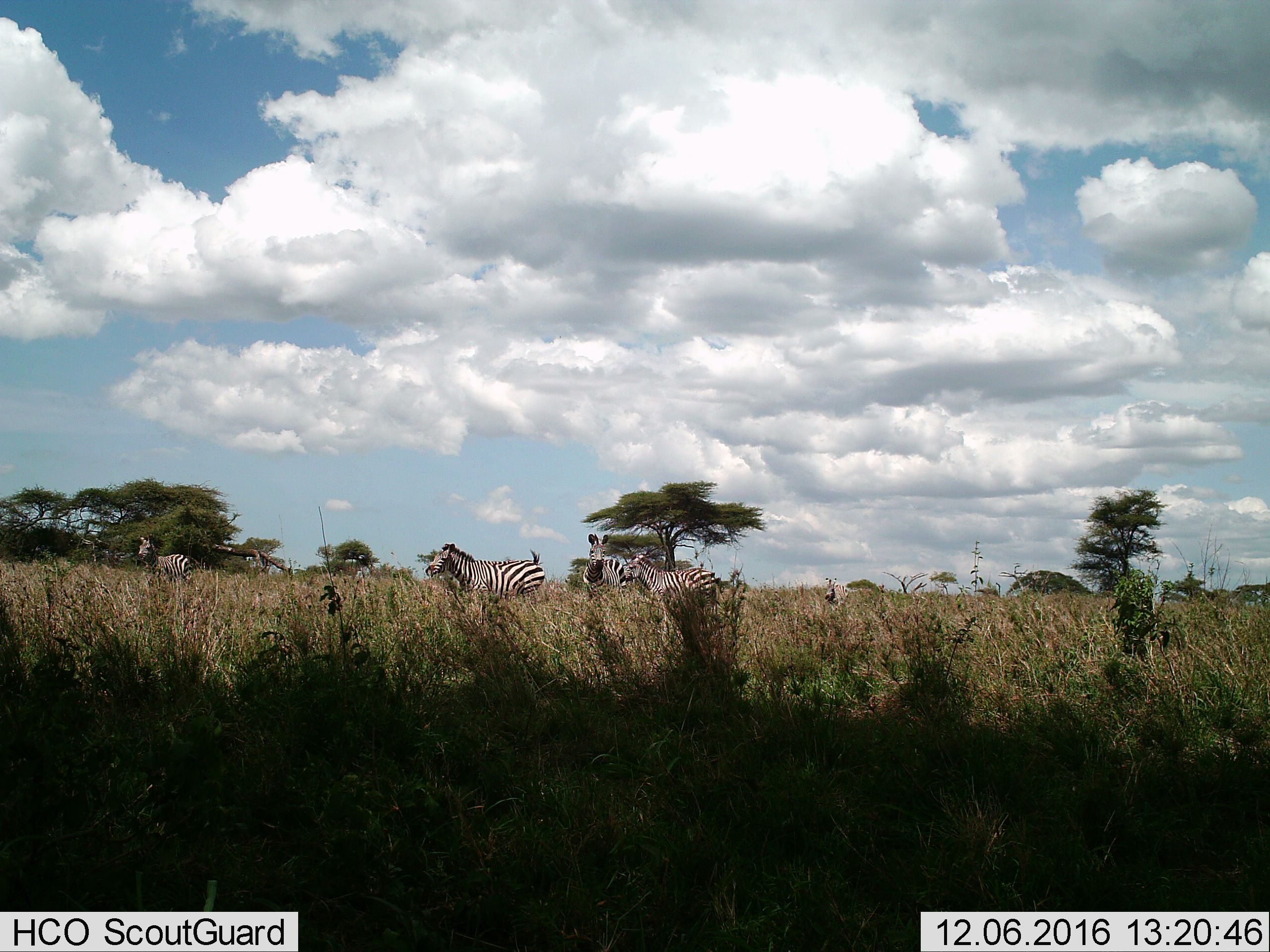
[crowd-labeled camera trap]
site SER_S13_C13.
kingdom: Animalia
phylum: Chordata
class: Mammalia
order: Perissodactyla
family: Equidae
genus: Equus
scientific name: Equus quagga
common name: plains zebra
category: zebraplains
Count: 4.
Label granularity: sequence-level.